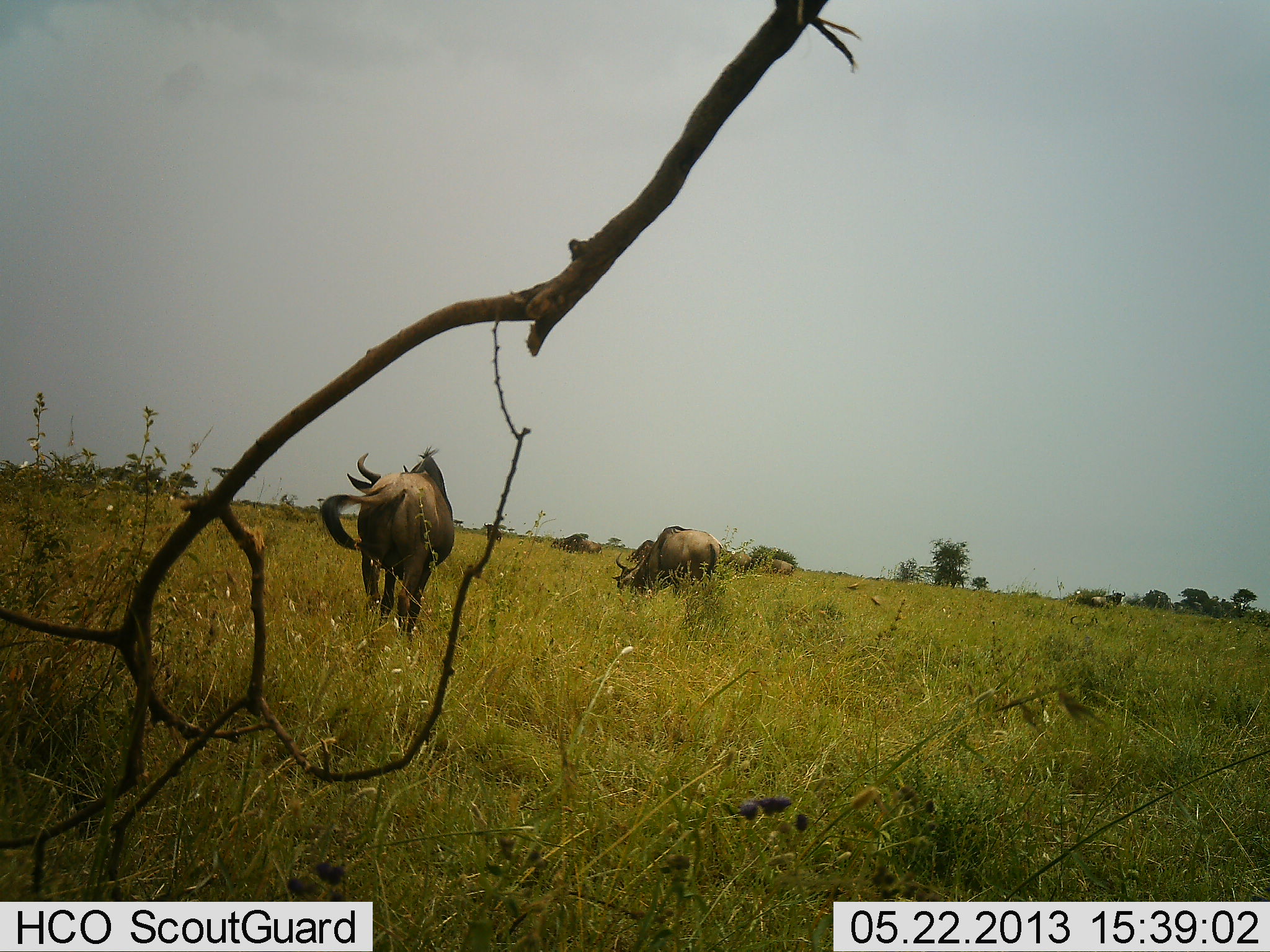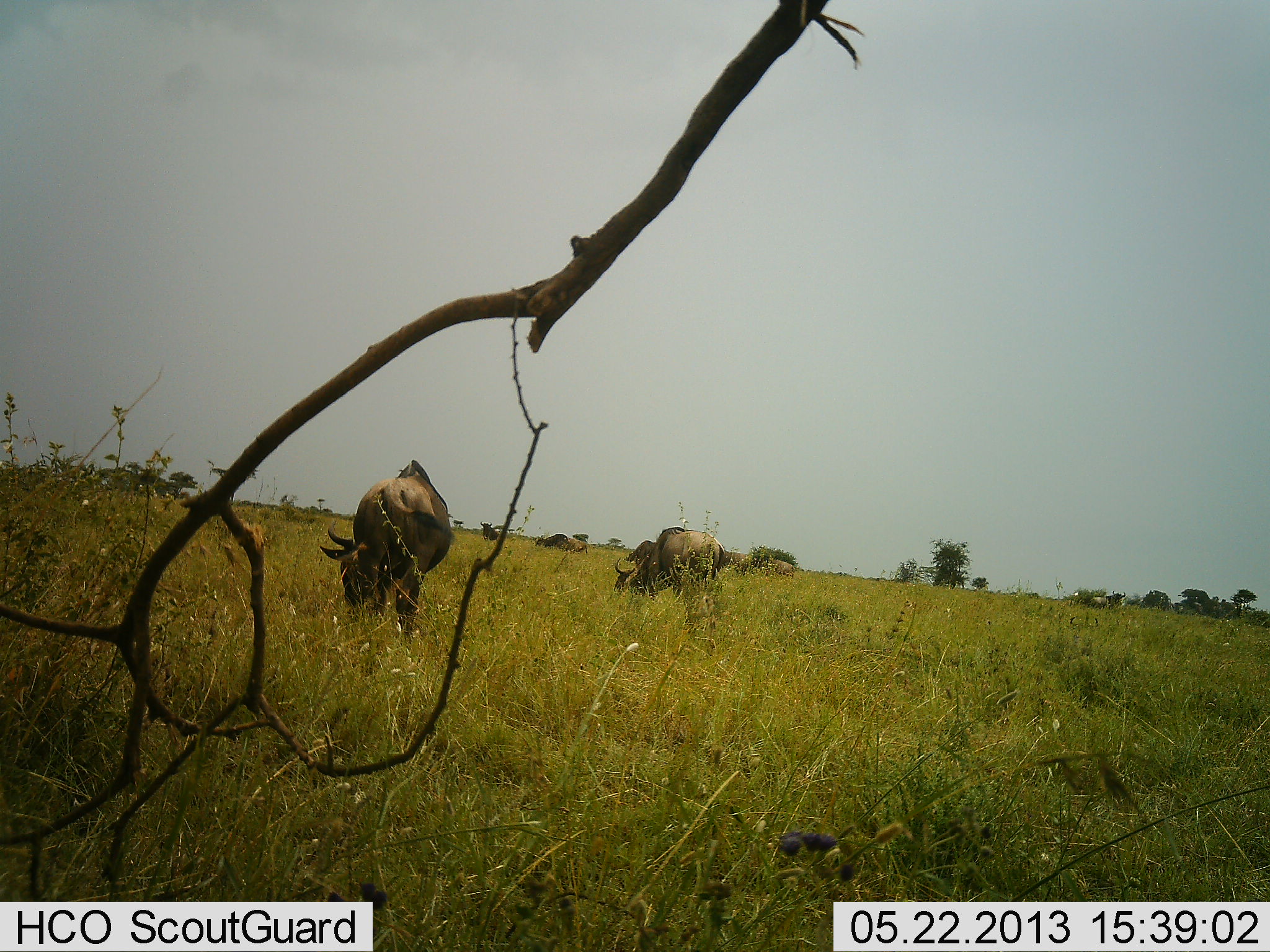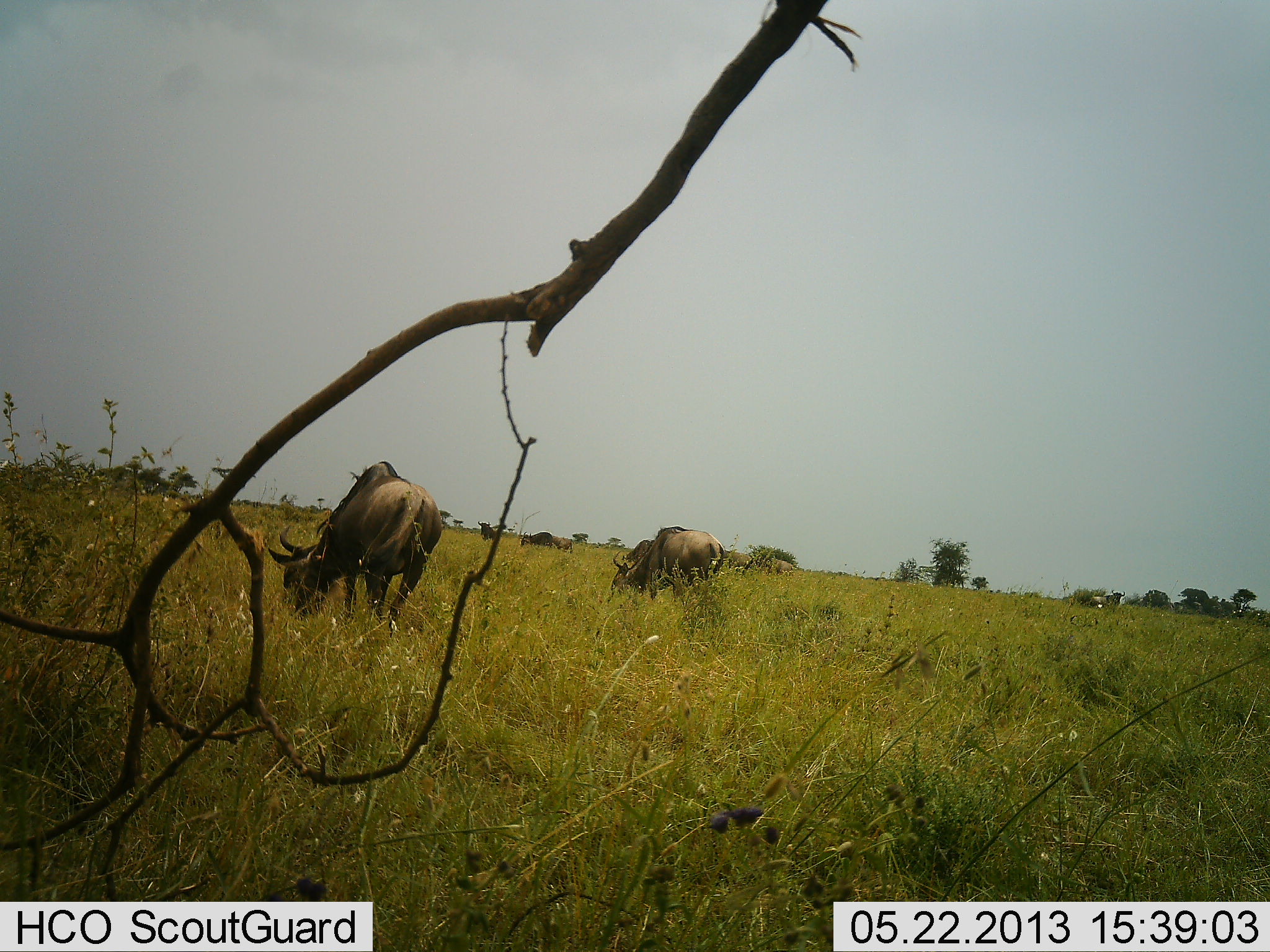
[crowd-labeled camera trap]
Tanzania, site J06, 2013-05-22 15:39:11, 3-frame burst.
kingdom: Animalia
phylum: Chordata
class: Mammalia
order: Artiodactyla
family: Bovidae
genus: Connochaetes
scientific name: Connochaetes taurinus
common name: blue wildebeest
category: wildebeest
Wildebeest (blue wildebeest) (Connochaetes taurinus), count 4. Behavior (volunteer vote fractions): standing 20%, resting 0%, moving 10%, interacting 0%. Young present (vote fraction): 0%. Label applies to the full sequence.